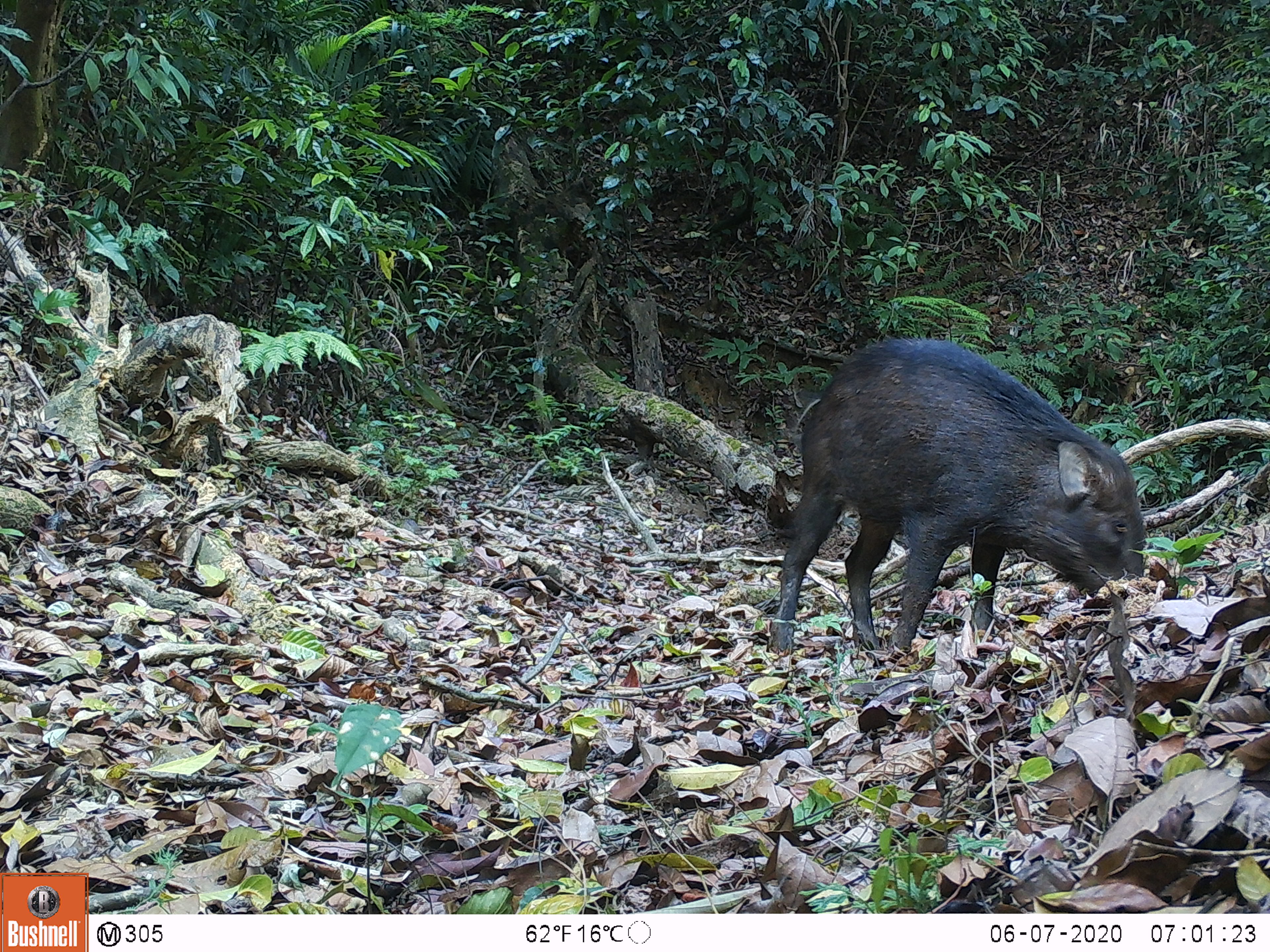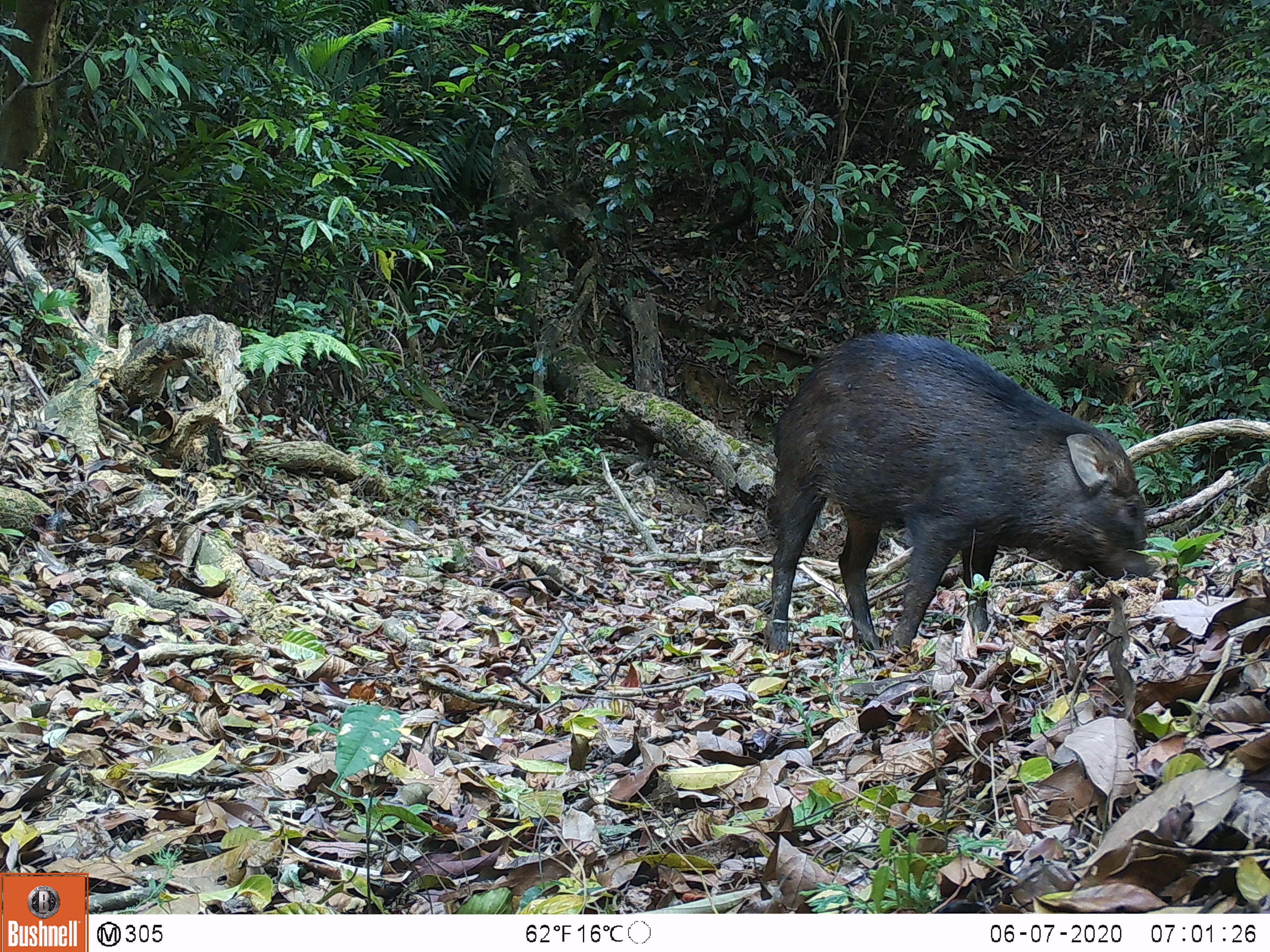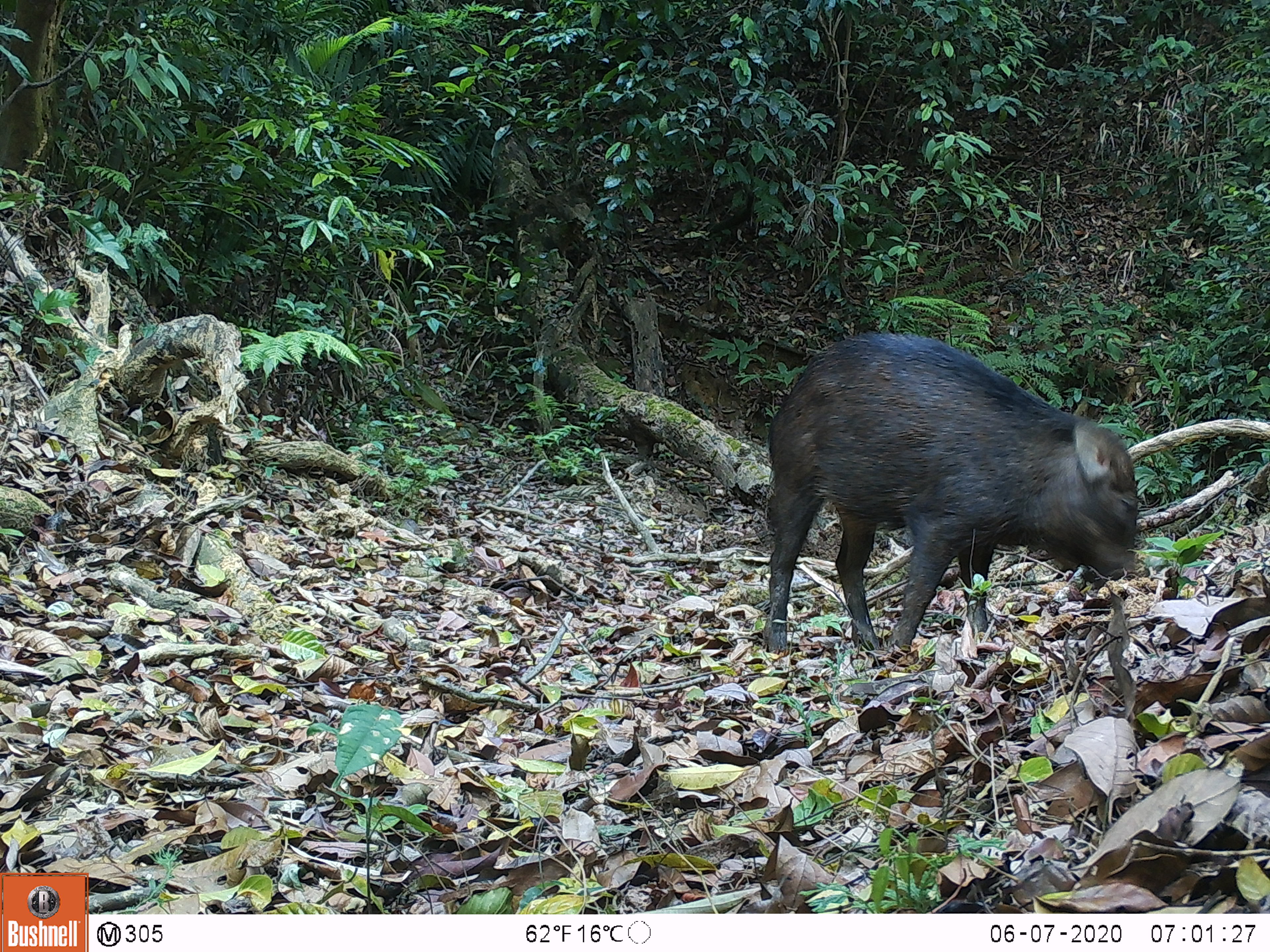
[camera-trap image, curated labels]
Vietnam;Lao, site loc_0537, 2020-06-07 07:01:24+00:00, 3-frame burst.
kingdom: Animalia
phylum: Chordata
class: Mammalia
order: Artiodactyla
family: Suidae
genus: Sus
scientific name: Sus scrofa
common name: eurasian wild pig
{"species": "eurasian wild pig (Sus scrofa)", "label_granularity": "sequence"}